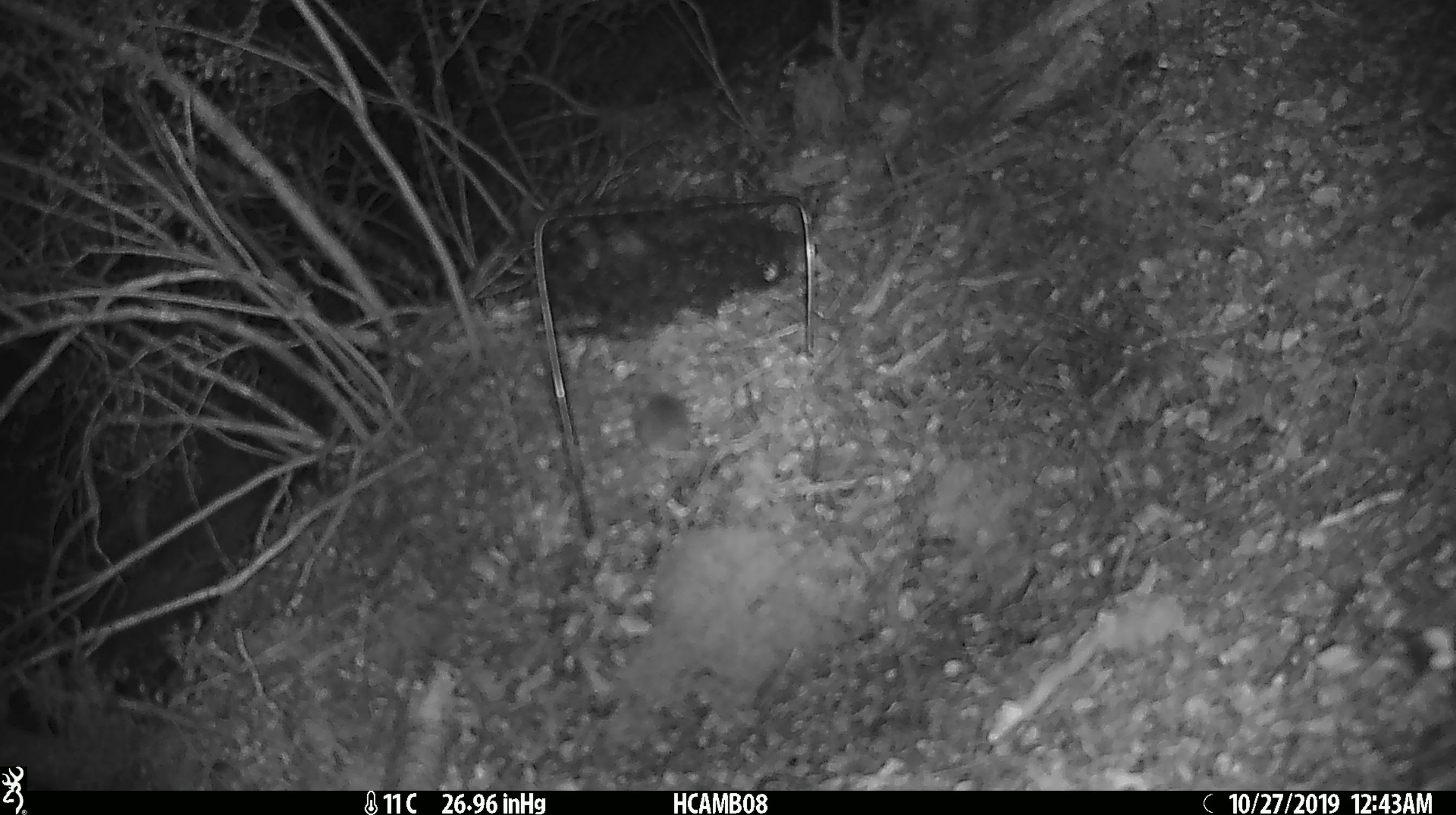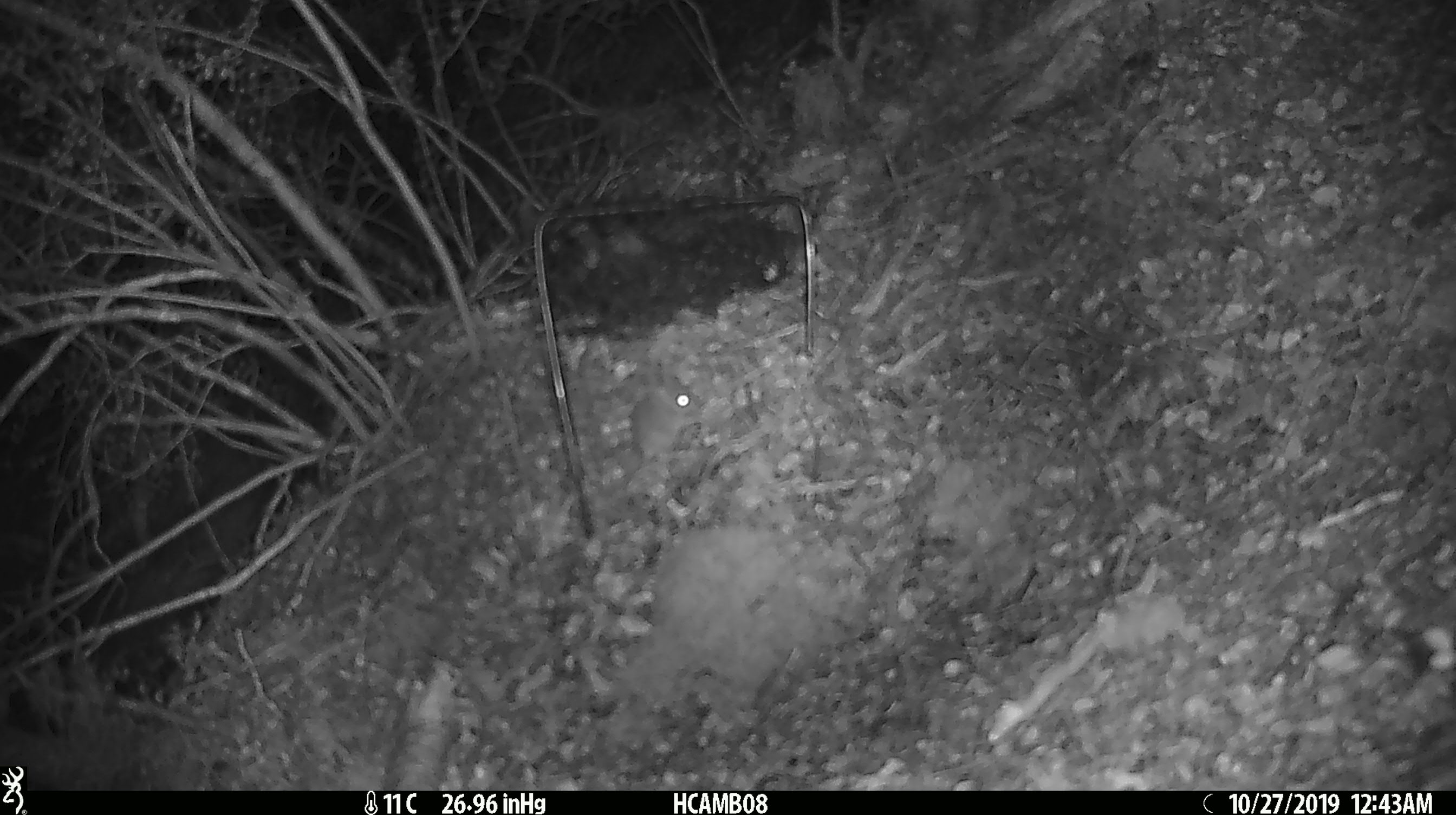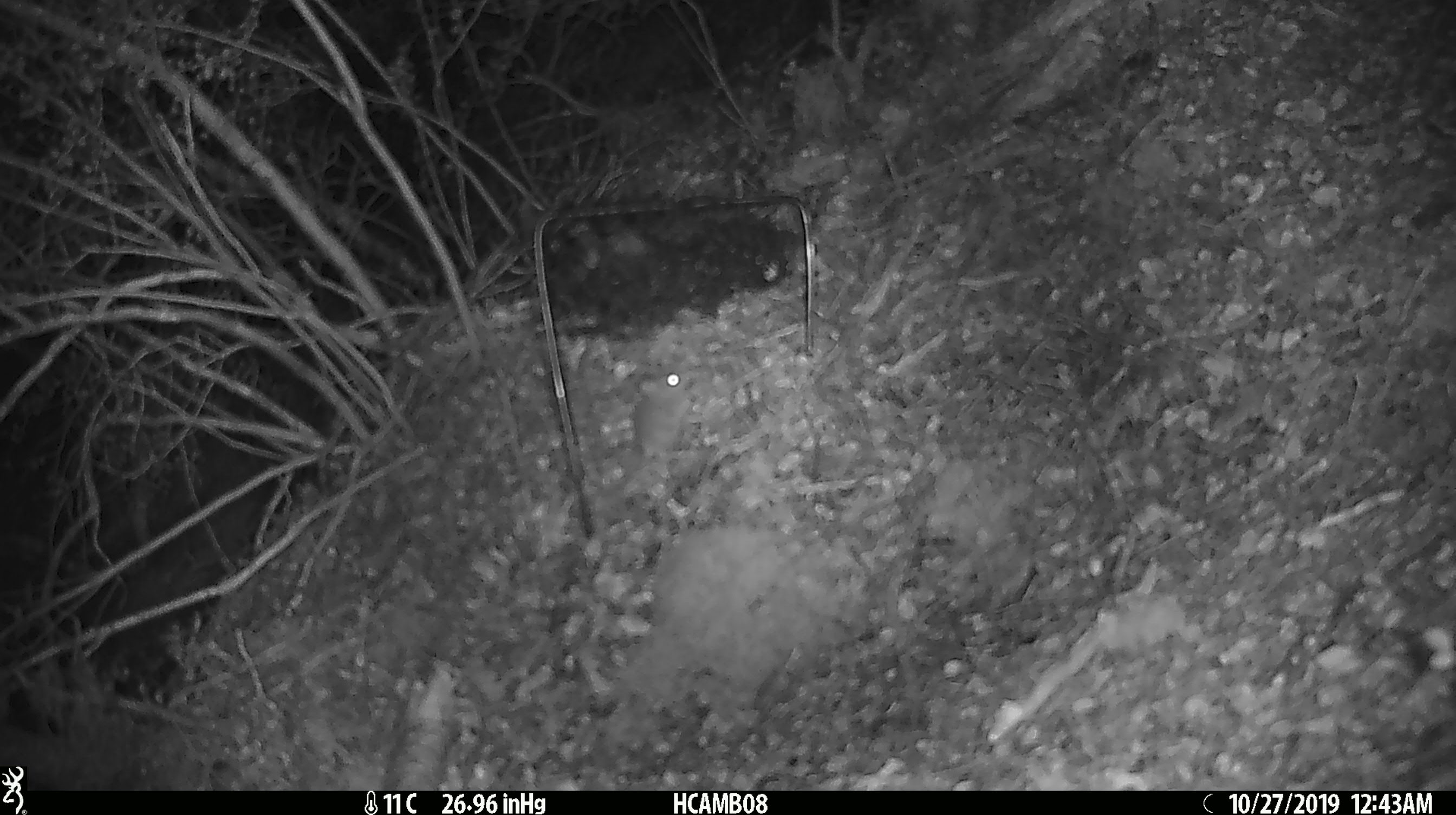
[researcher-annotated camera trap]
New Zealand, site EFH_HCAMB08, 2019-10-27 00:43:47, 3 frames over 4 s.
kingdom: Animalia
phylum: Chordata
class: Mammalia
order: Rodentia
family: Muridae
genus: Mus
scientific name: Mus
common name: mouse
Mouse (Mus).